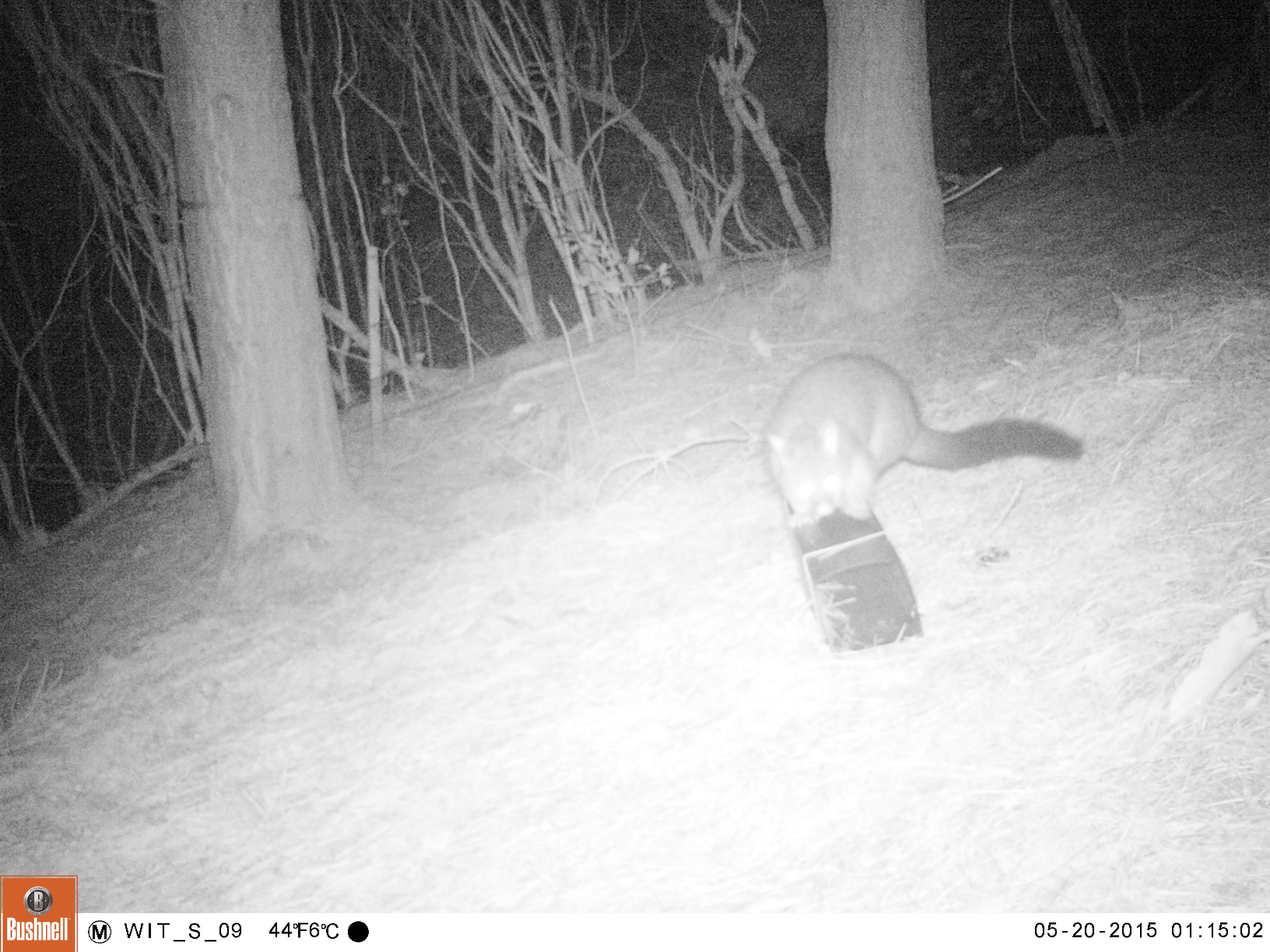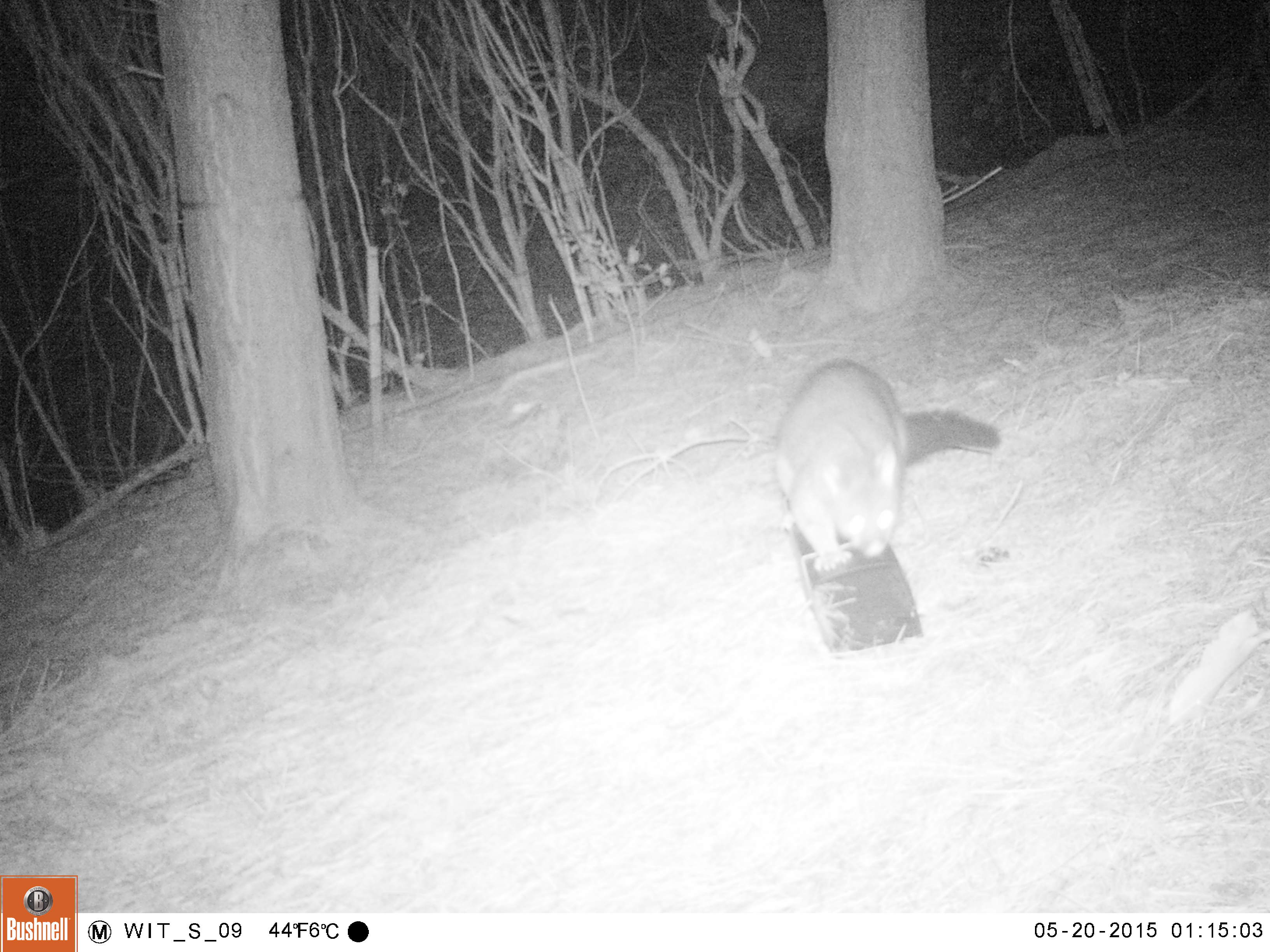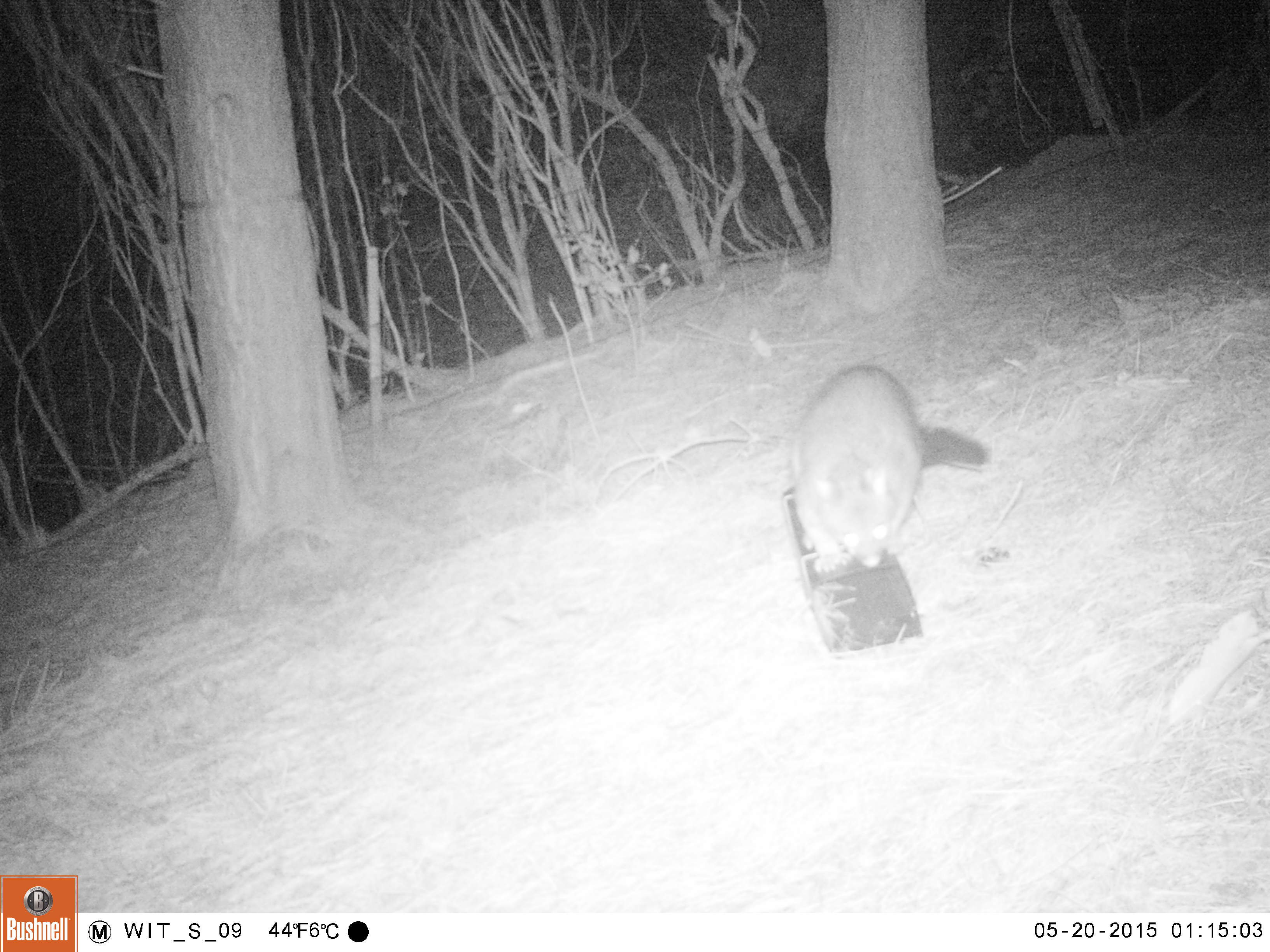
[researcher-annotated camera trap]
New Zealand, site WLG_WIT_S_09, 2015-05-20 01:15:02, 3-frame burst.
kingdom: Animalia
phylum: Chordata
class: Mammalia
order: Diprotodontia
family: Phalangeridae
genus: Trichosurus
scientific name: Trichosurus vulpecula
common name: common brushtail possum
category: possum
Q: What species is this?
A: Possum (common brushtail possum) (Trichosurus vulpecula).